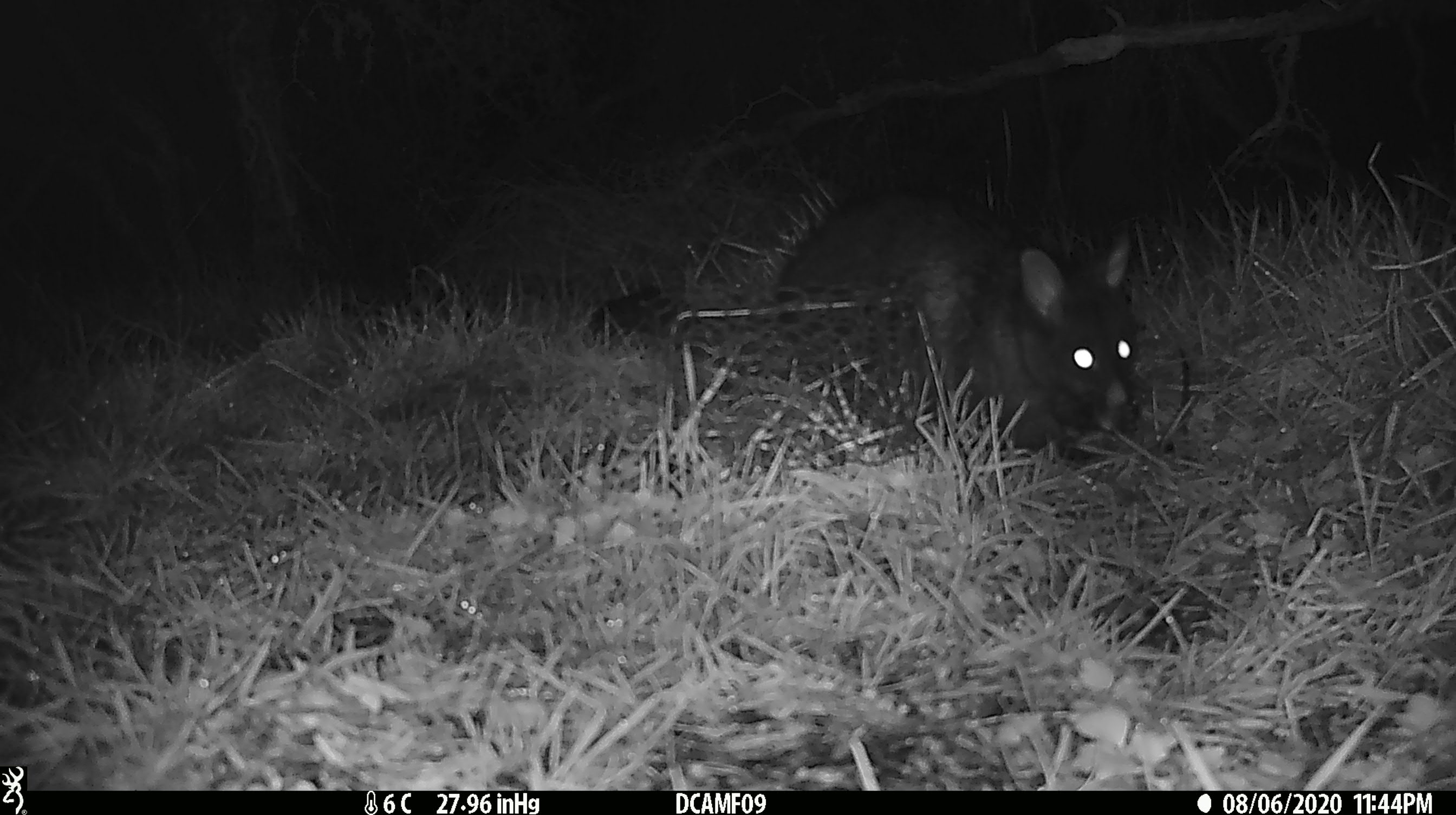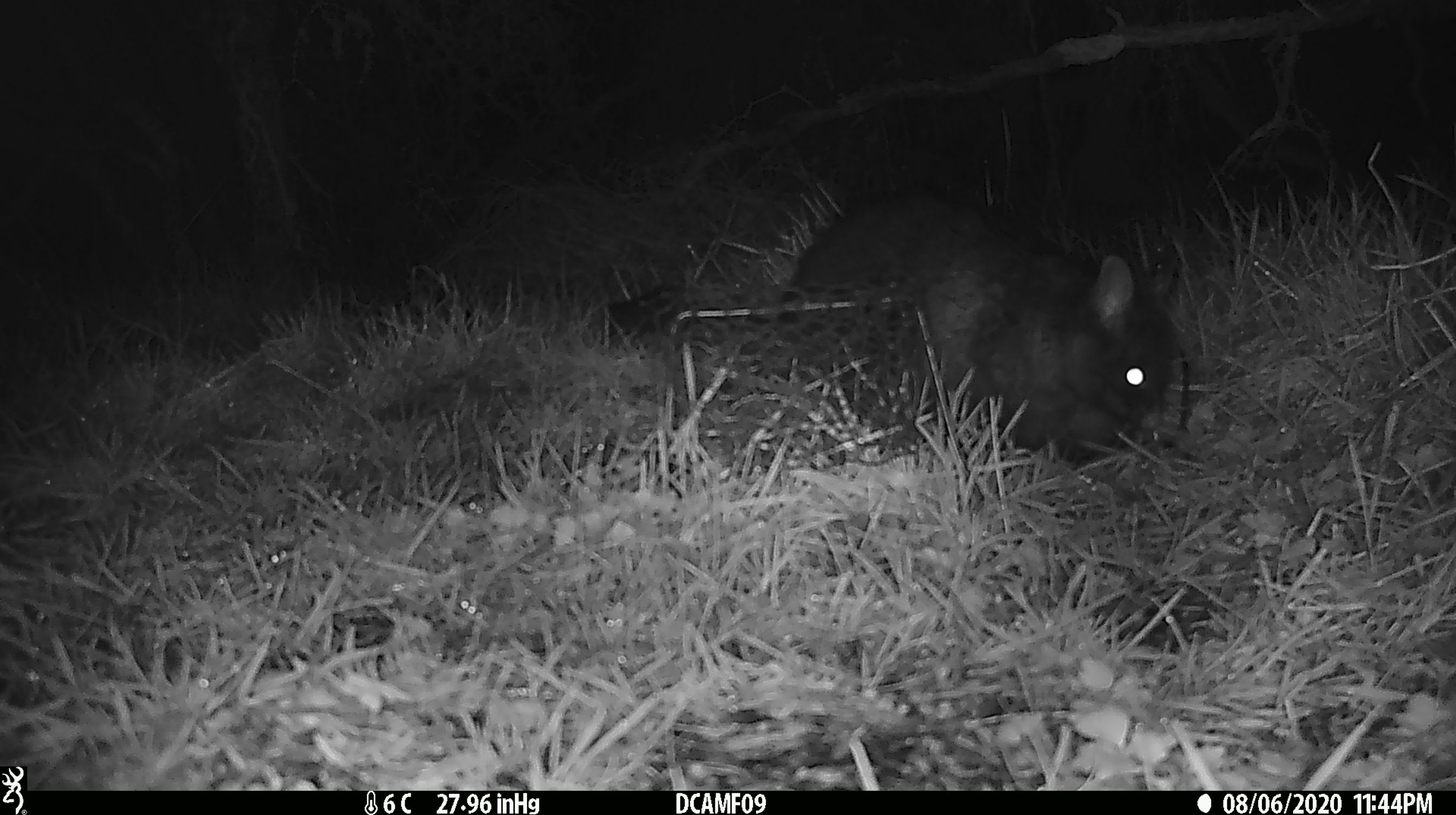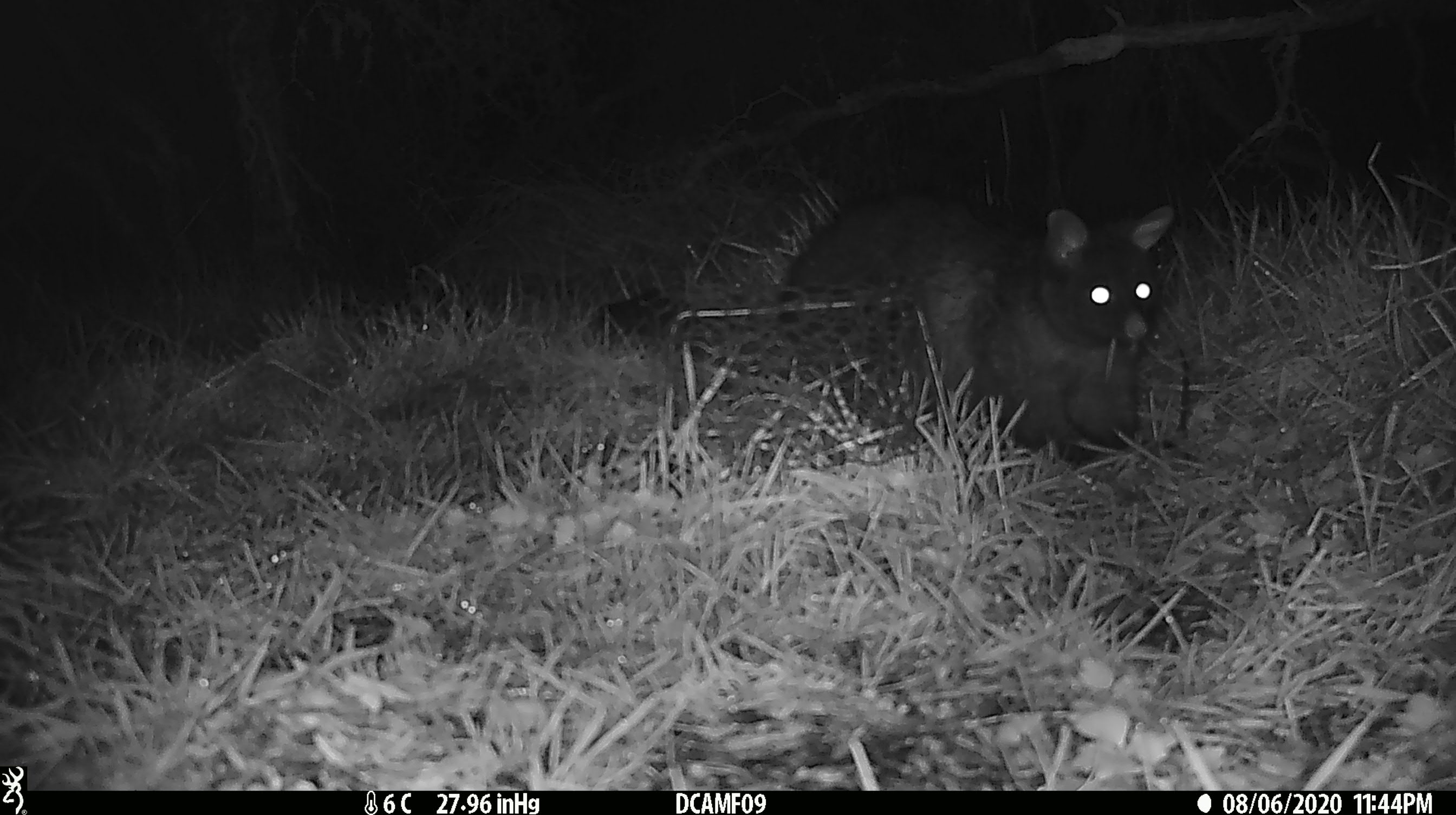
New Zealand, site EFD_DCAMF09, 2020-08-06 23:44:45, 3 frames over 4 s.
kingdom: Animalia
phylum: Chordata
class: Mammalia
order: Diprotodontia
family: Phalangeridae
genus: Trichosurus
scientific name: Trichosurus vulpecula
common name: common brushtail possum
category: possum